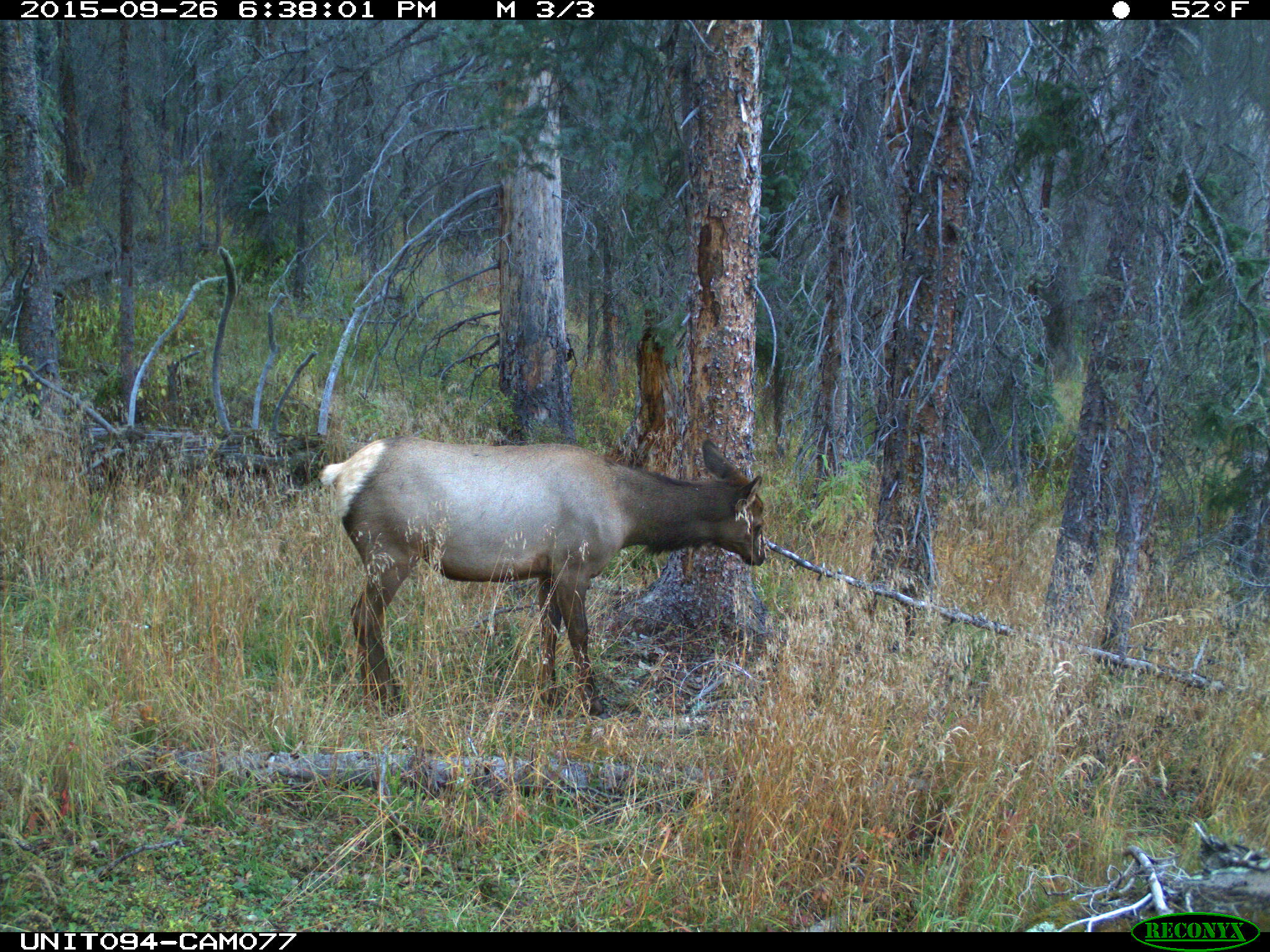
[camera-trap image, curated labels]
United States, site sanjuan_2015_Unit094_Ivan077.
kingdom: Animalia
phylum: Chordata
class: Mammalia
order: Artiodactyla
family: Cervidae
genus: Cervus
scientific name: Cervus elaphus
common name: red deer